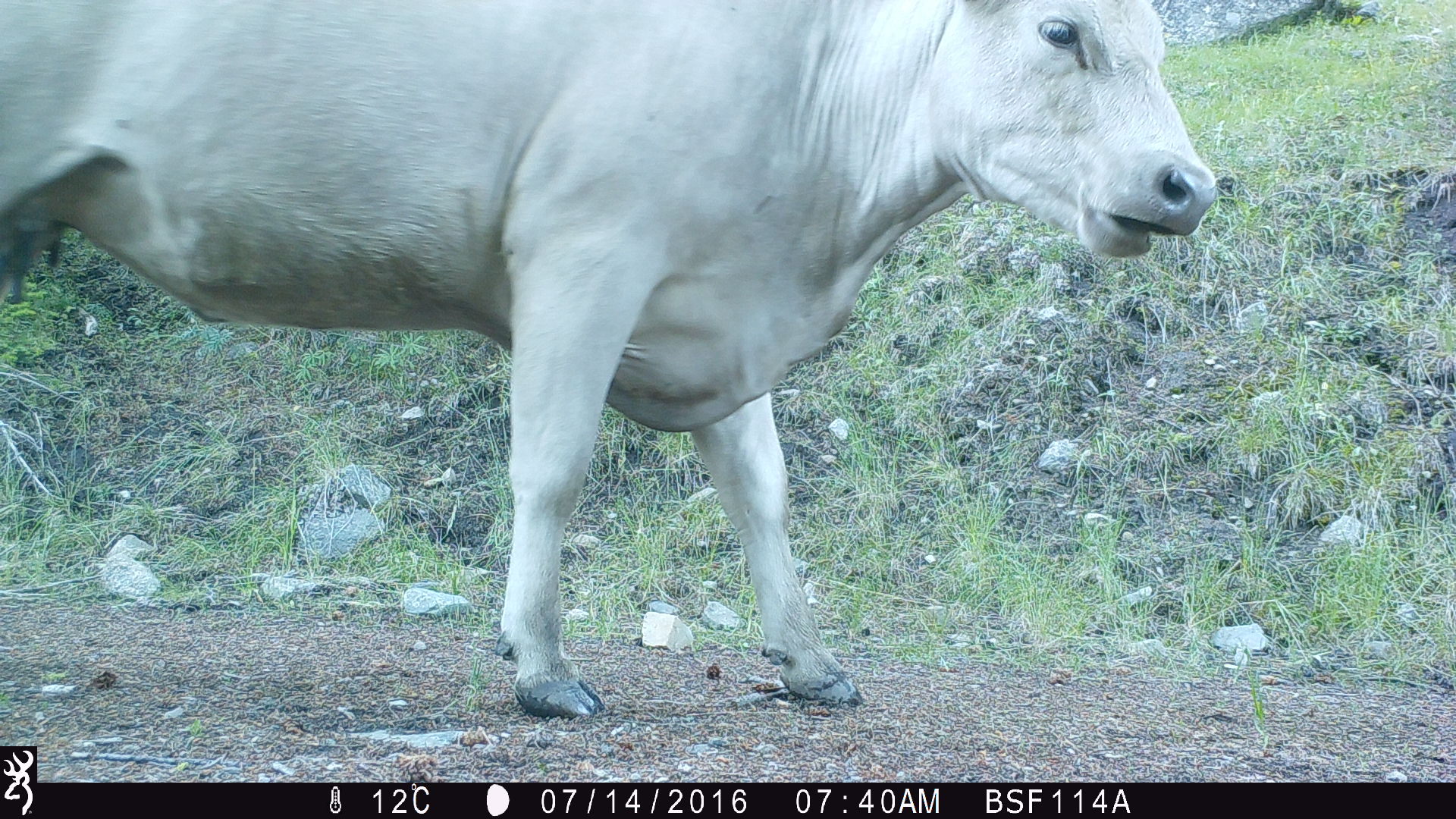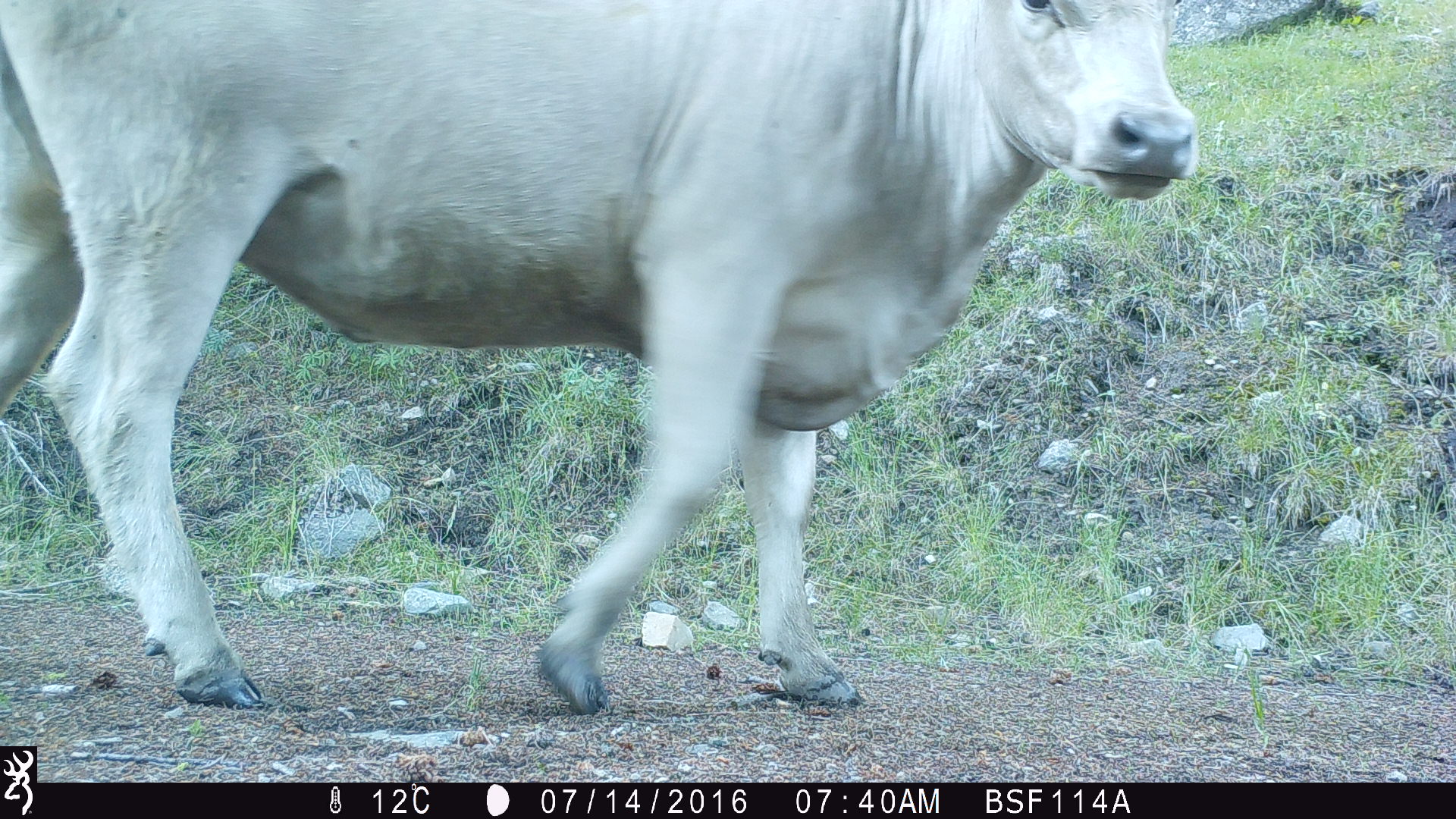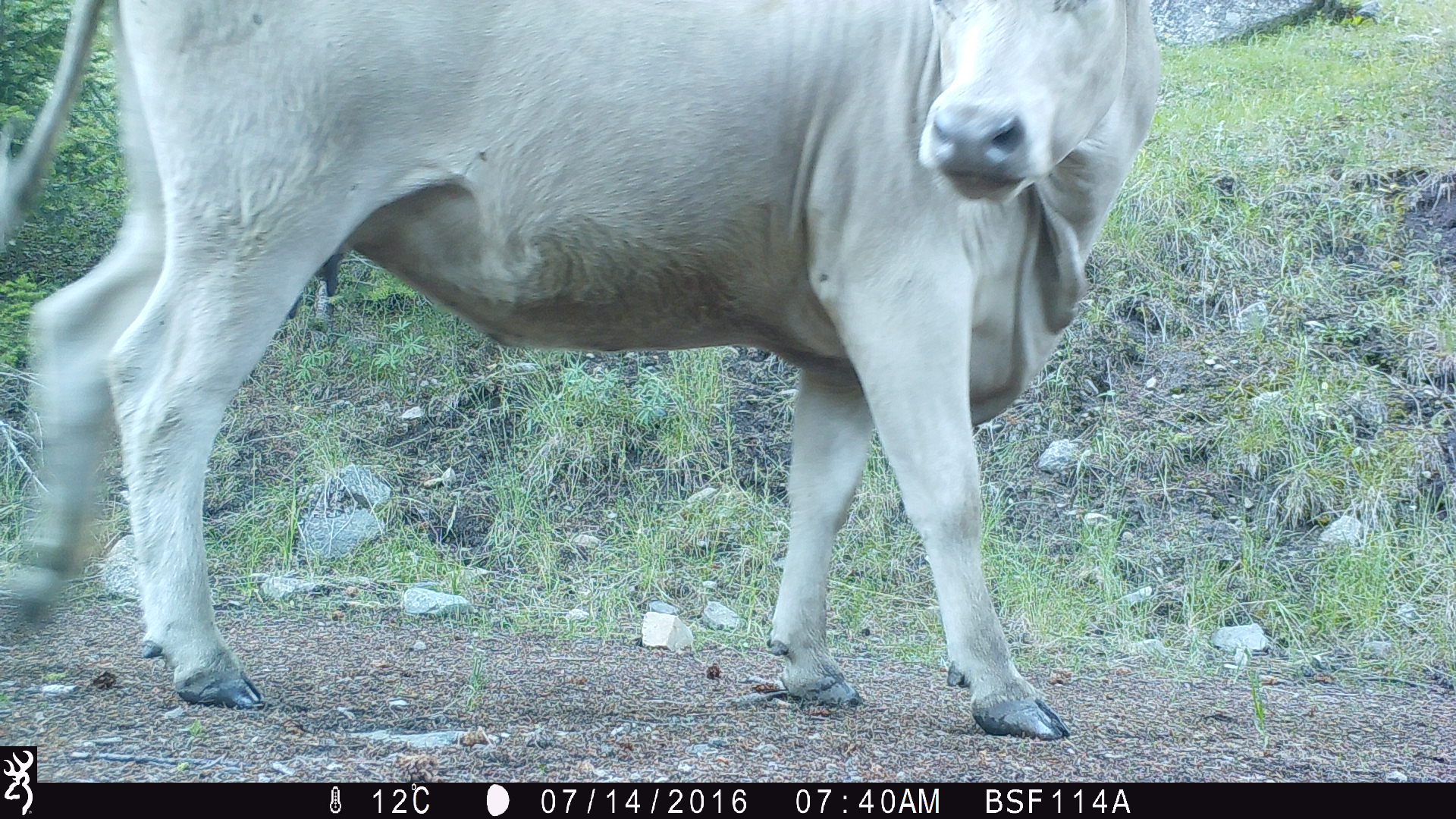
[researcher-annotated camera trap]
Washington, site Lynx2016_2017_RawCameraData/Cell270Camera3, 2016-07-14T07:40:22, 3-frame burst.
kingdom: Animalia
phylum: Chordata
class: Mammalia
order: Artiodactyla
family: Bovidae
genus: Bos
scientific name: Bos taurus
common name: domestic cattle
Domestic cattle (Bos taurus). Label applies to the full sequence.